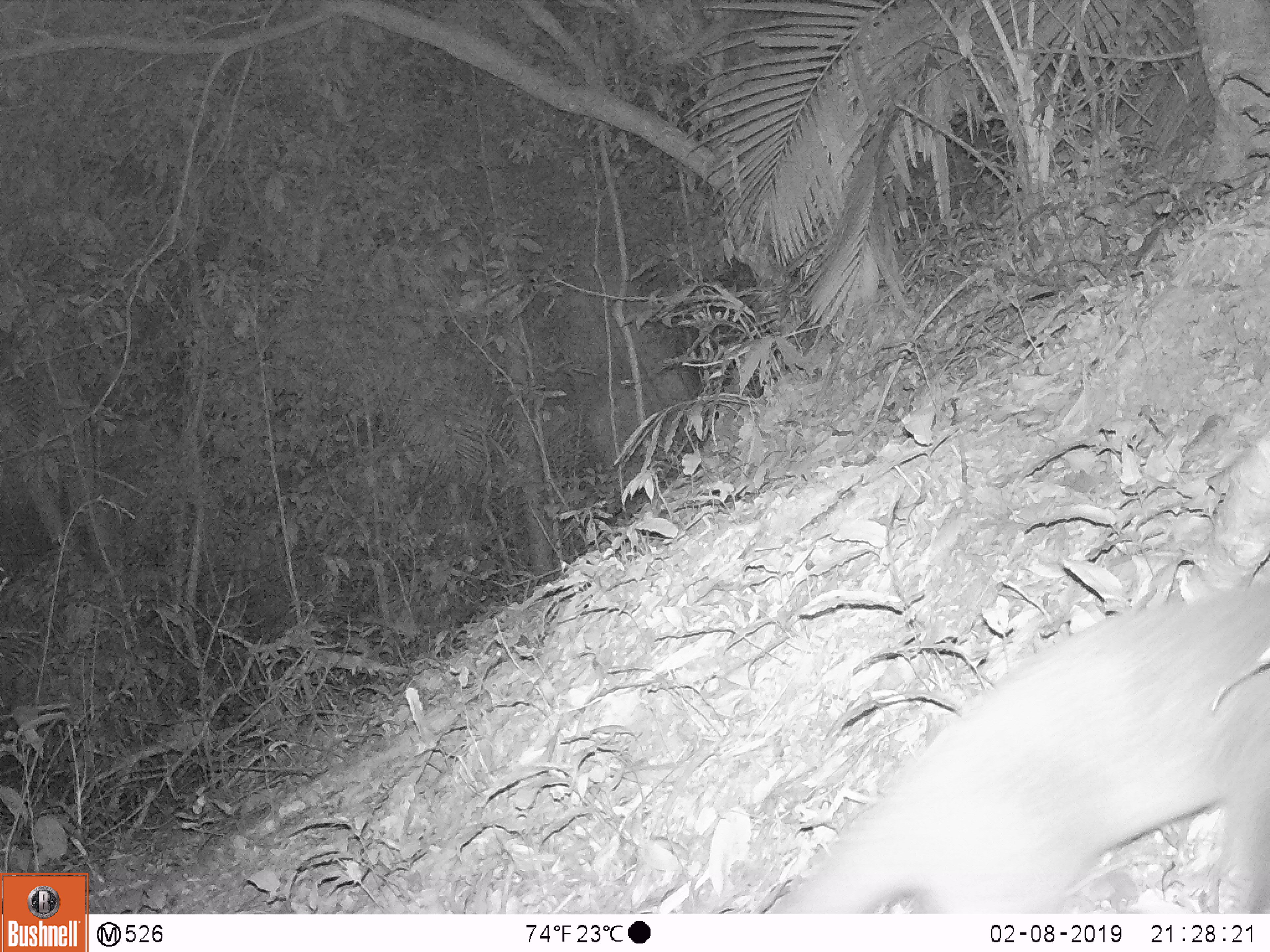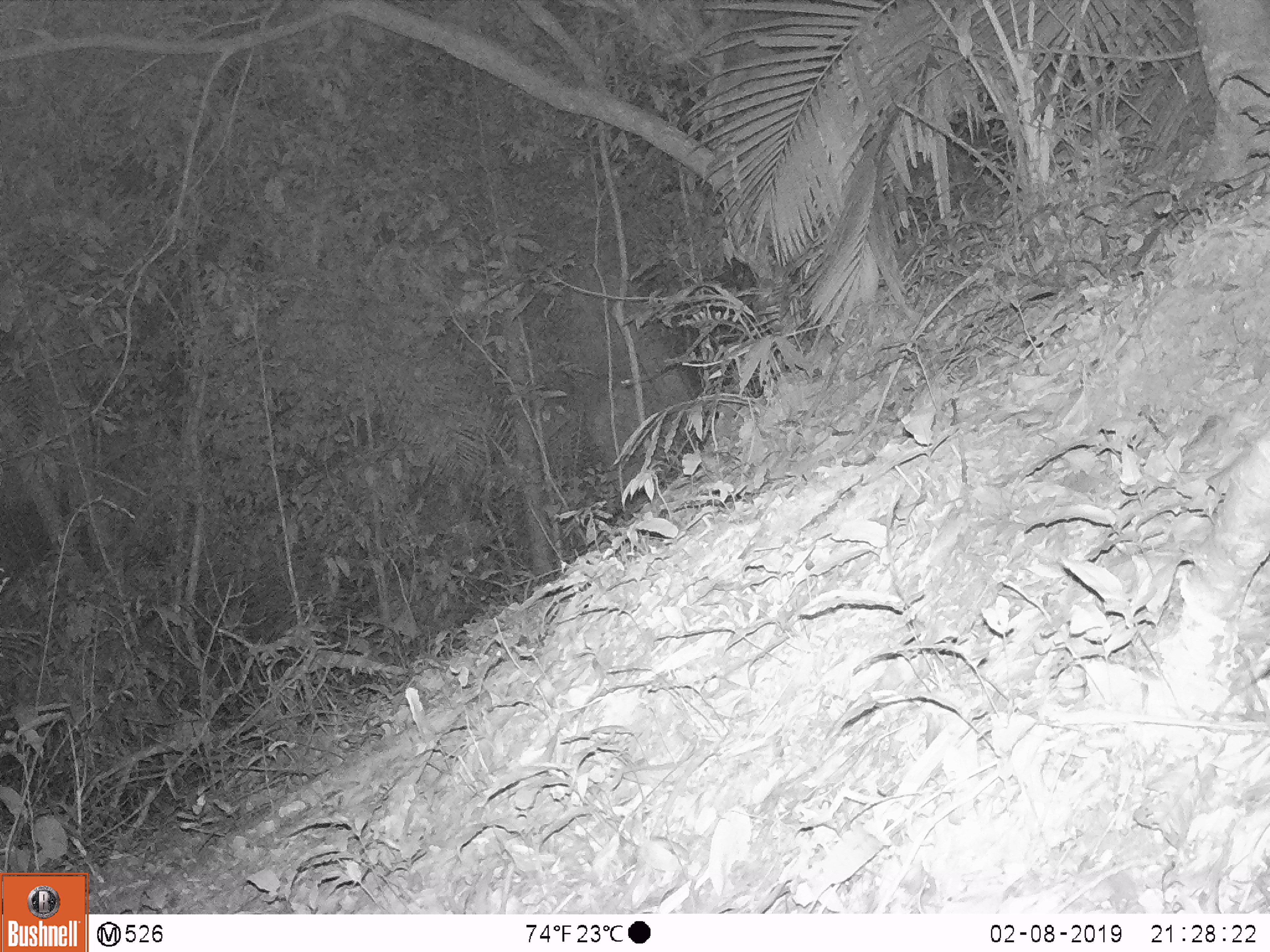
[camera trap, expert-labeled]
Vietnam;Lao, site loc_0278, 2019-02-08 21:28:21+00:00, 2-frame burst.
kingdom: Animalia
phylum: Chordata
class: Mammalia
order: Carnivora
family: Herpestidae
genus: Urva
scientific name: Urva urva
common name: crab-eating mongoose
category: crab eating mongoose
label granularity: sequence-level